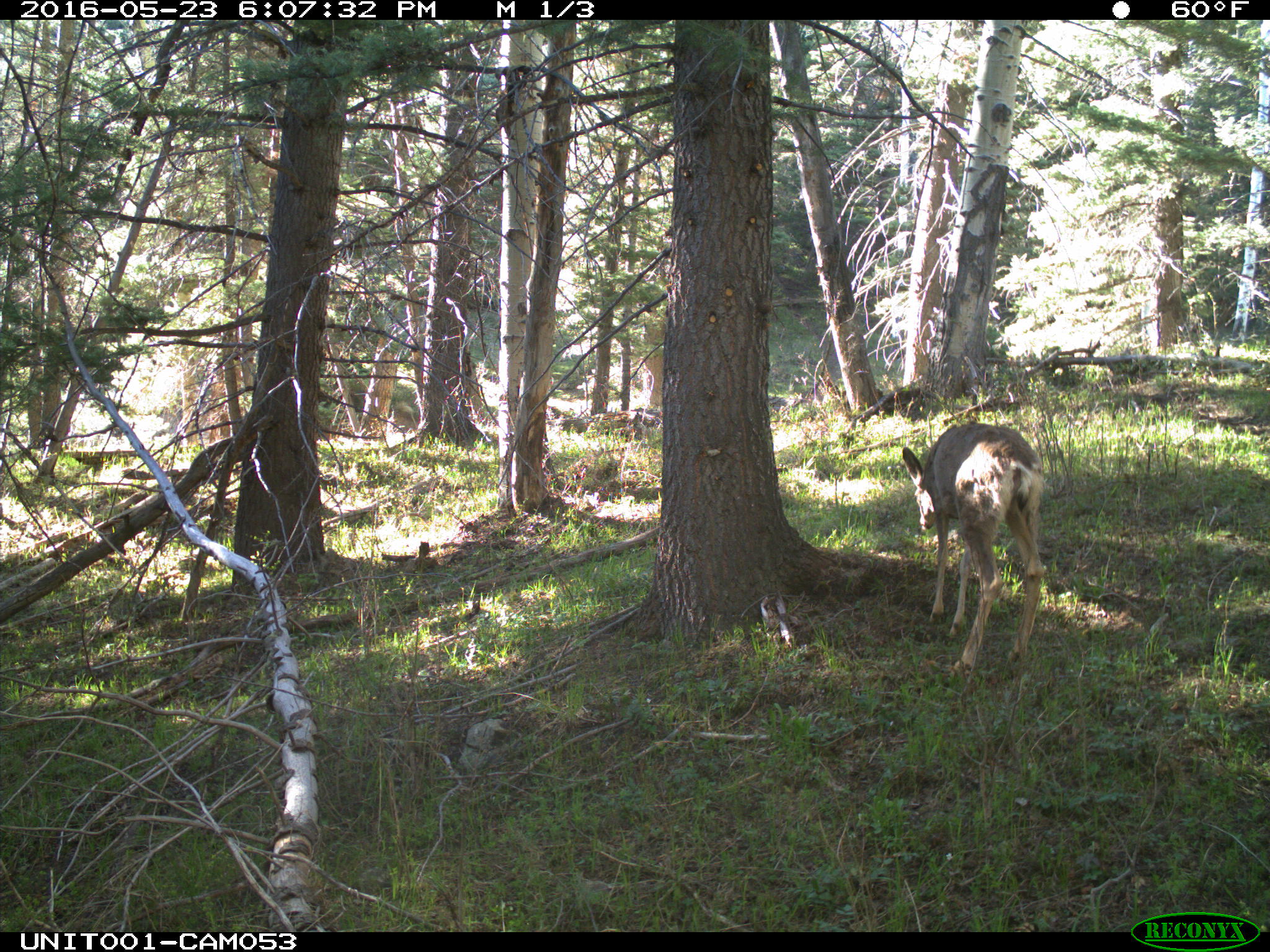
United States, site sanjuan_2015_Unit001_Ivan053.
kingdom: Animalia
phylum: Chordata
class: Mammalia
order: Artiodactyla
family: Cervidae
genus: Odocoileus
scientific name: Odocoileus hemionus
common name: mule deer